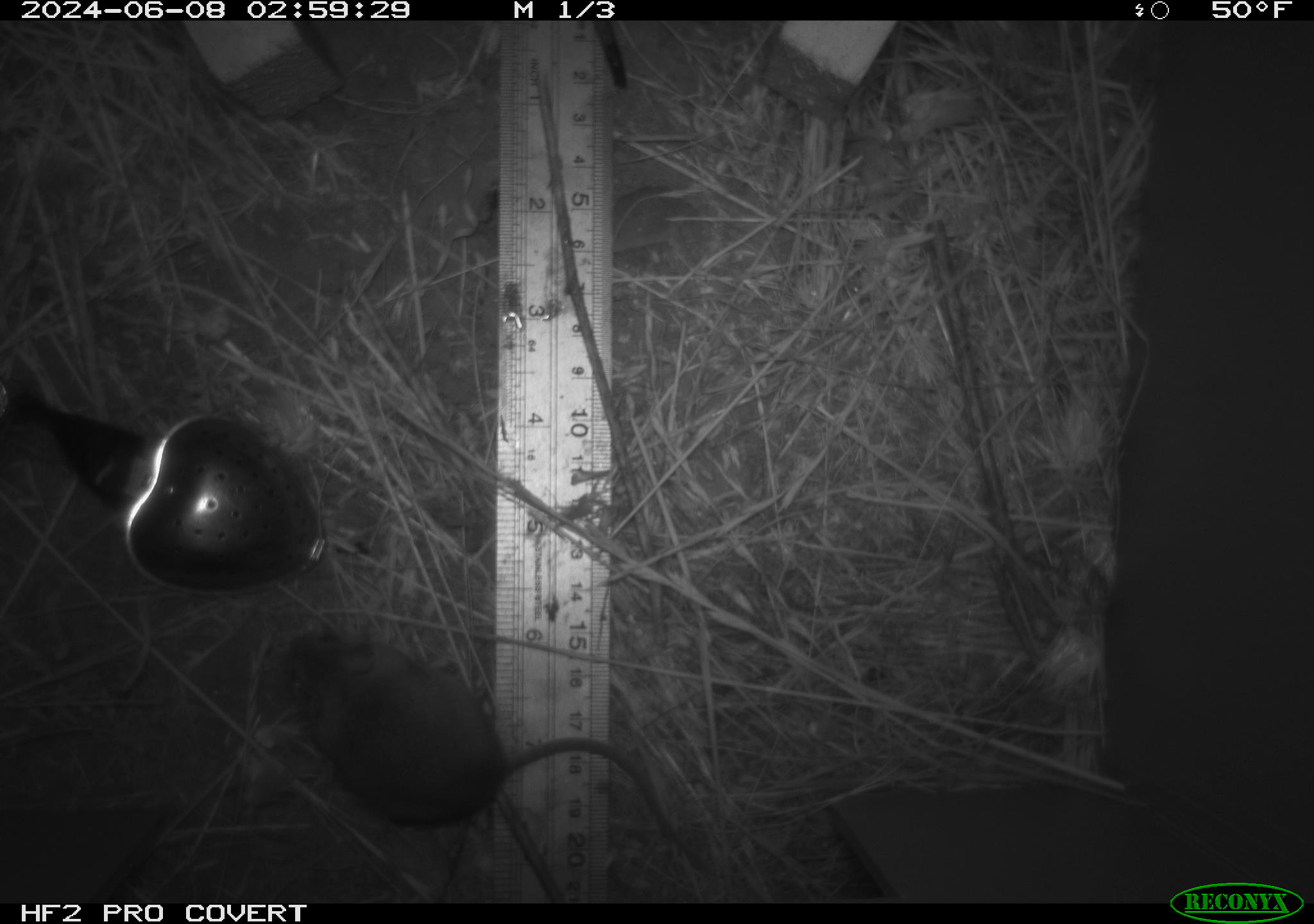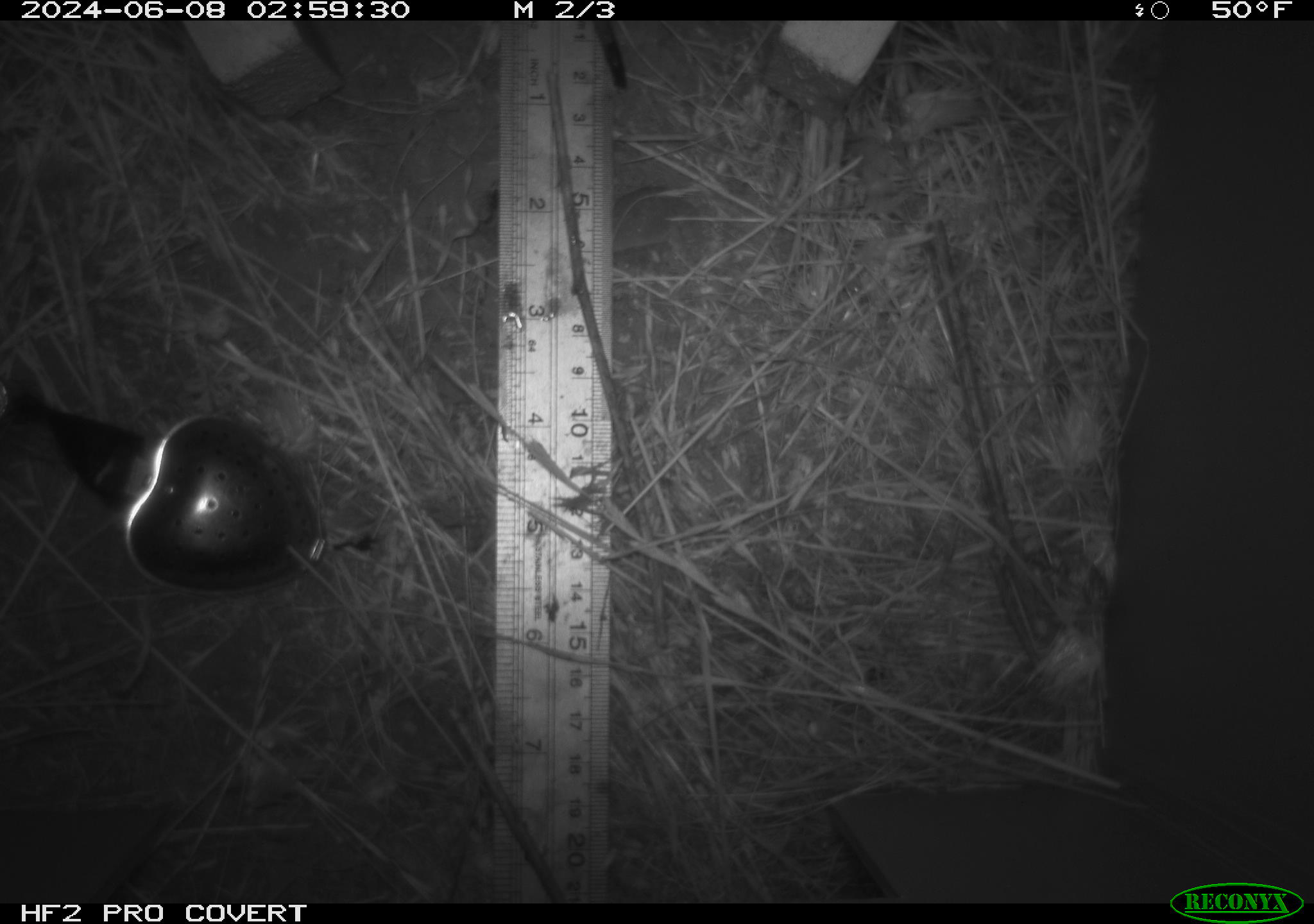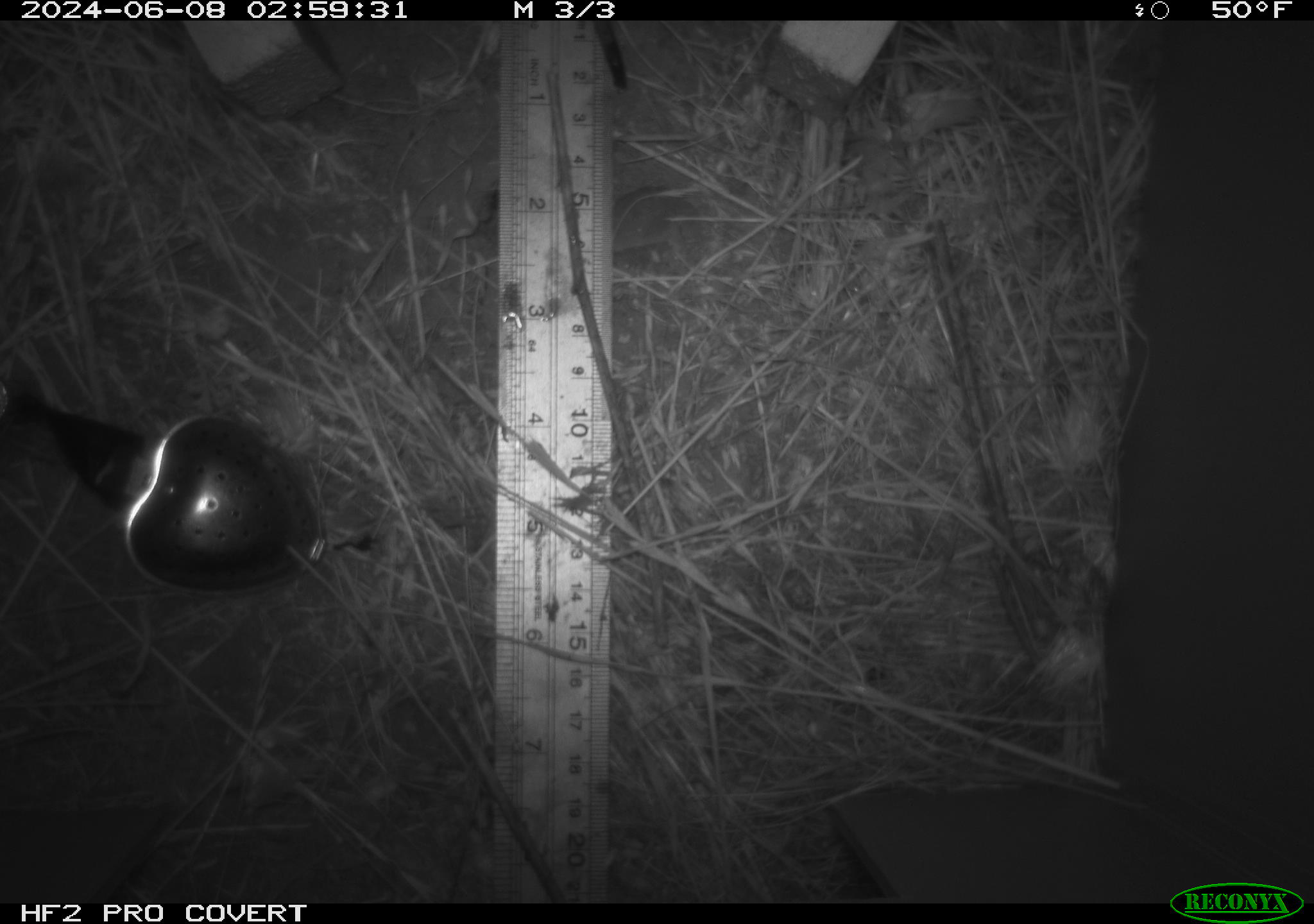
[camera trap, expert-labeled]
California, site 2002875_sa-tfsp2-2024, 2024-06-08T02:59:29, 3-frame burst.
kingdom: Animalia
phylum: Chordata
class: Mammalia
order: Rodentia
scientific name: Rodentia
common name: mouse species